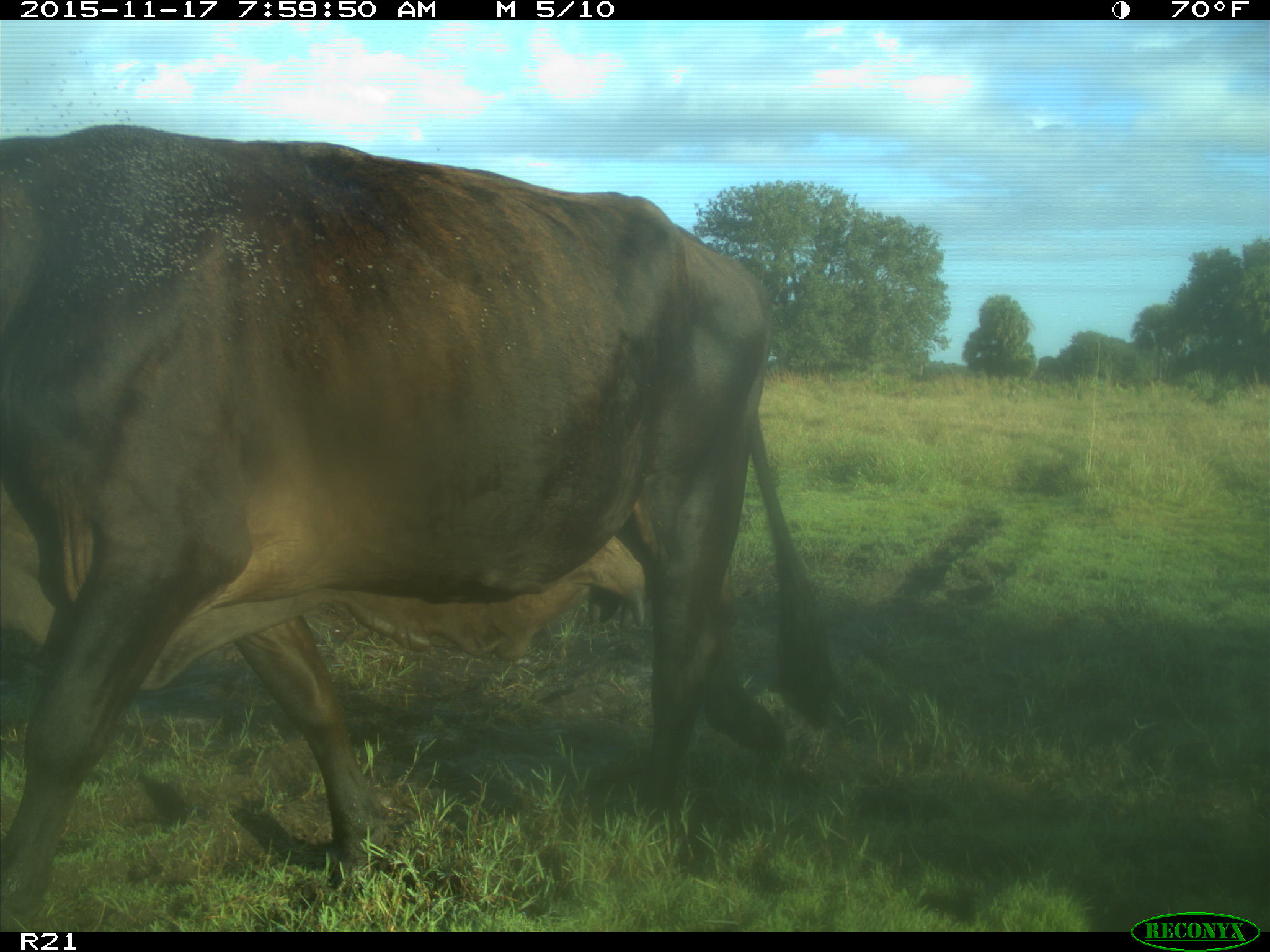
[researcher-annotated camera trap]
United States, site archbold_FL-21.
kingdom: Animalia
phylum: Chordata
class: Mammalia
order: Artiodactyla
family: Bovidae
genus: Bos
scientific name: Bos taurus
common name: domestic cow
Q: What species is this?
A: Bos taurus (domestic cow).